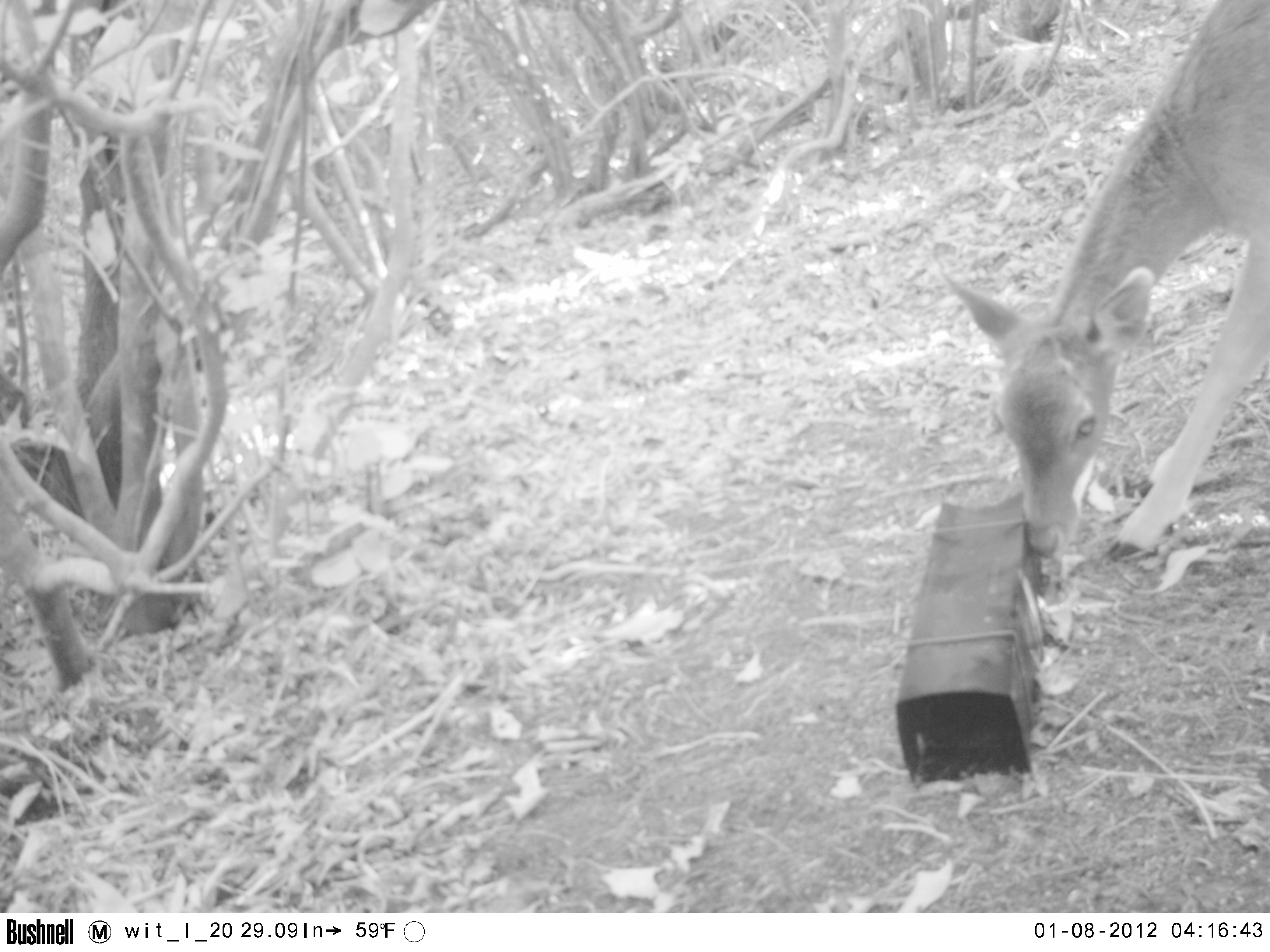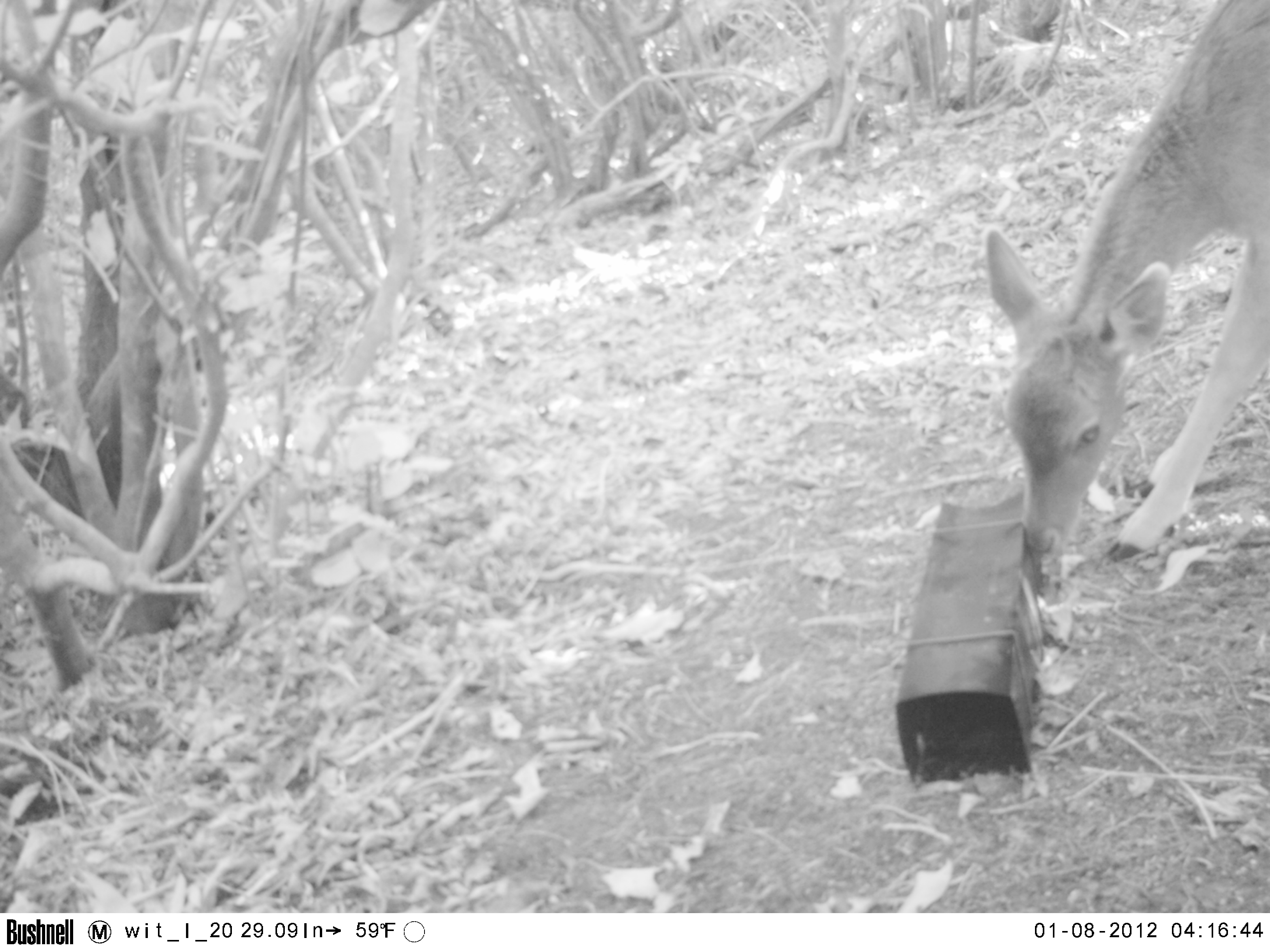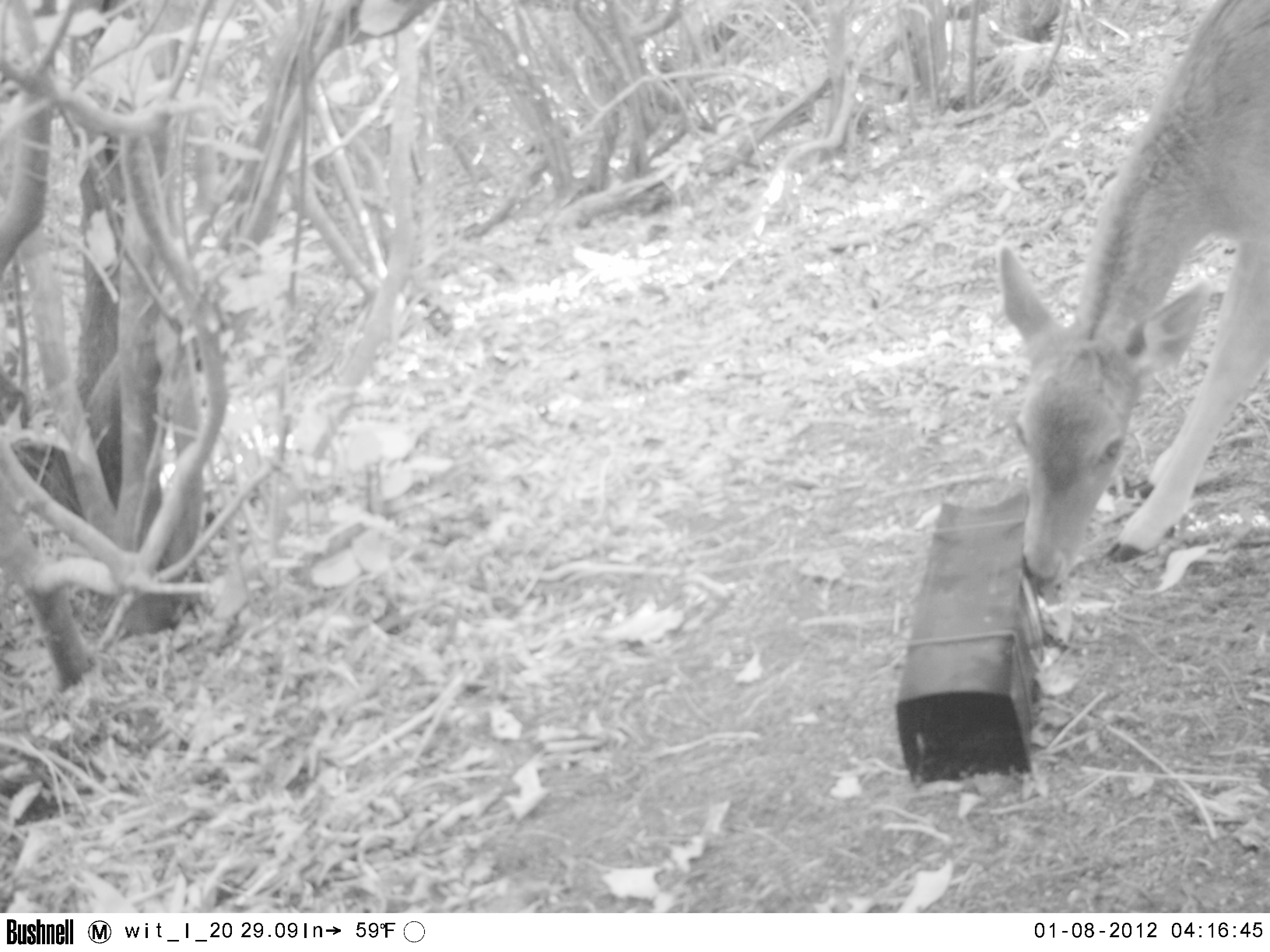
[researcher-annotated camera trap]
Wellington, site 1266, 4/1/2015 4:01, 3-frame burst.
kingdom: Animalia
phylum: Chordata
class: Mammalia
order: Artiodactyla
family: Cervidae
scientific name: Cervini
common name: deer